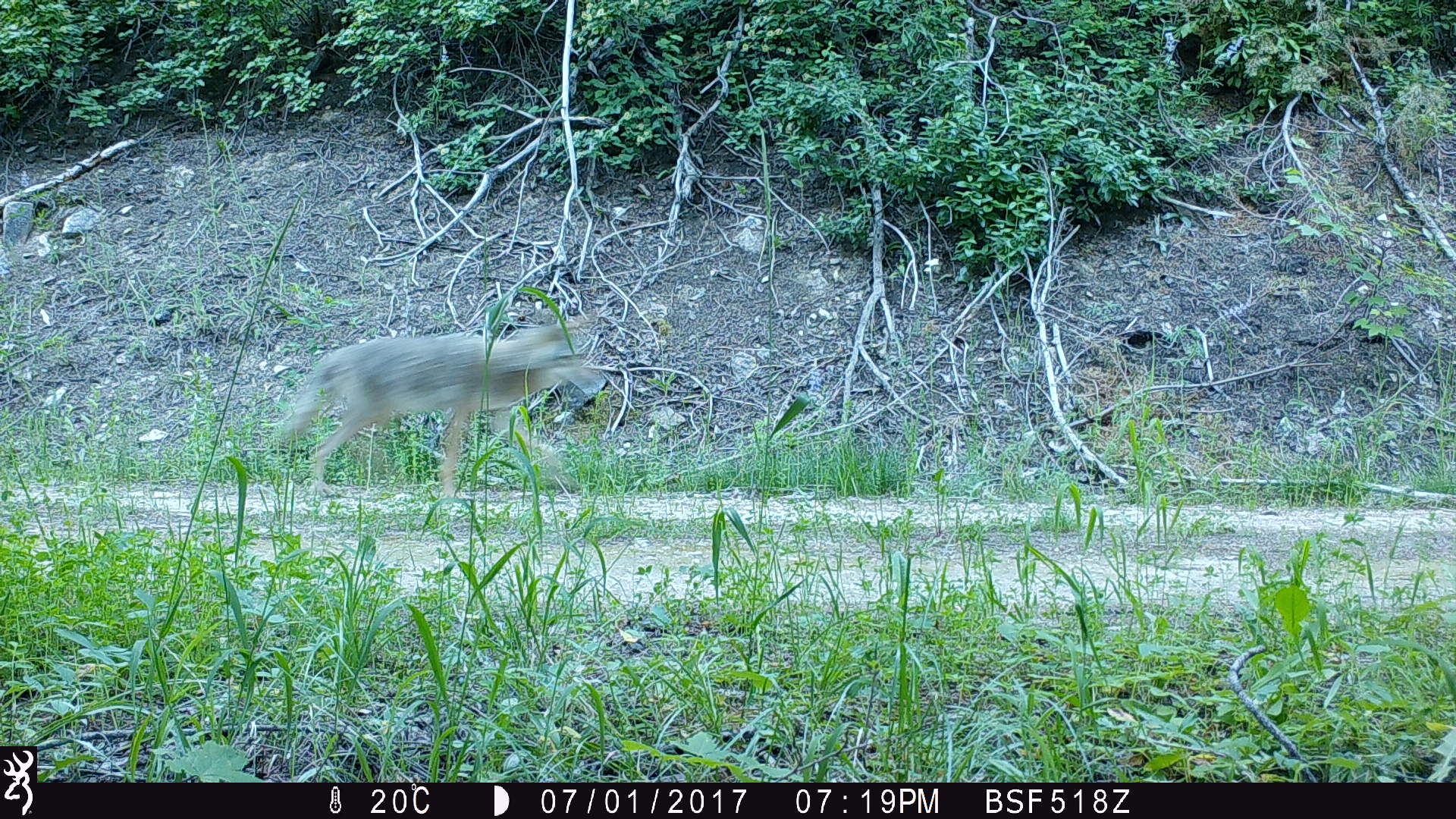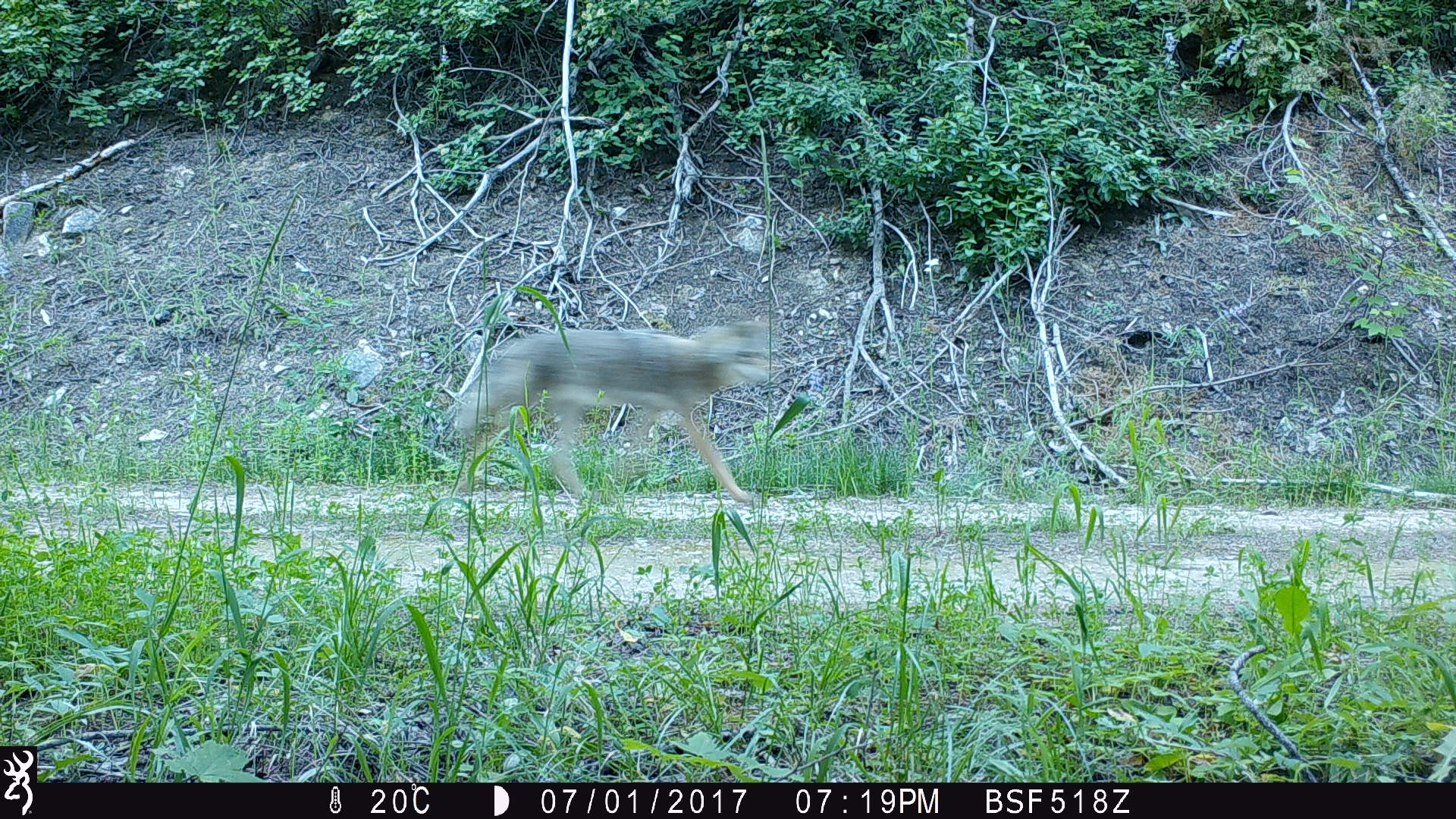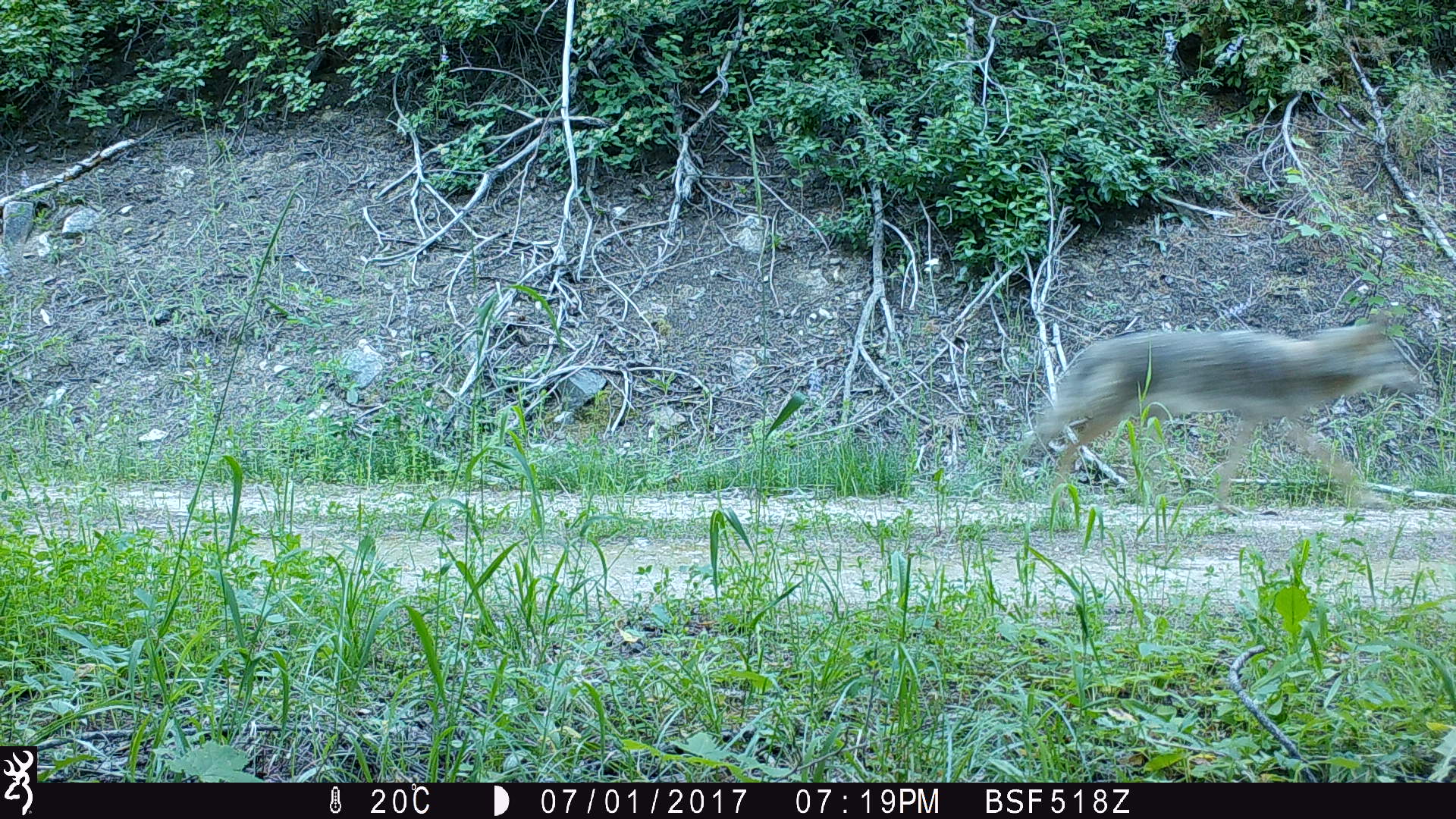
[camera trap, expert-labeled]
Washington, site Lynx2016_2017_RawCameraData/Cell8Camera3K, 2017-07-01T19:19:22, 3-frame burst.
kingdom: Animalia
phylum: Chordata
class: Mammalia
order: Carnivora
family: Canidae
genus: Canis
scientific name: Canis latrans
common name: coyote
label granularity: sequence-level